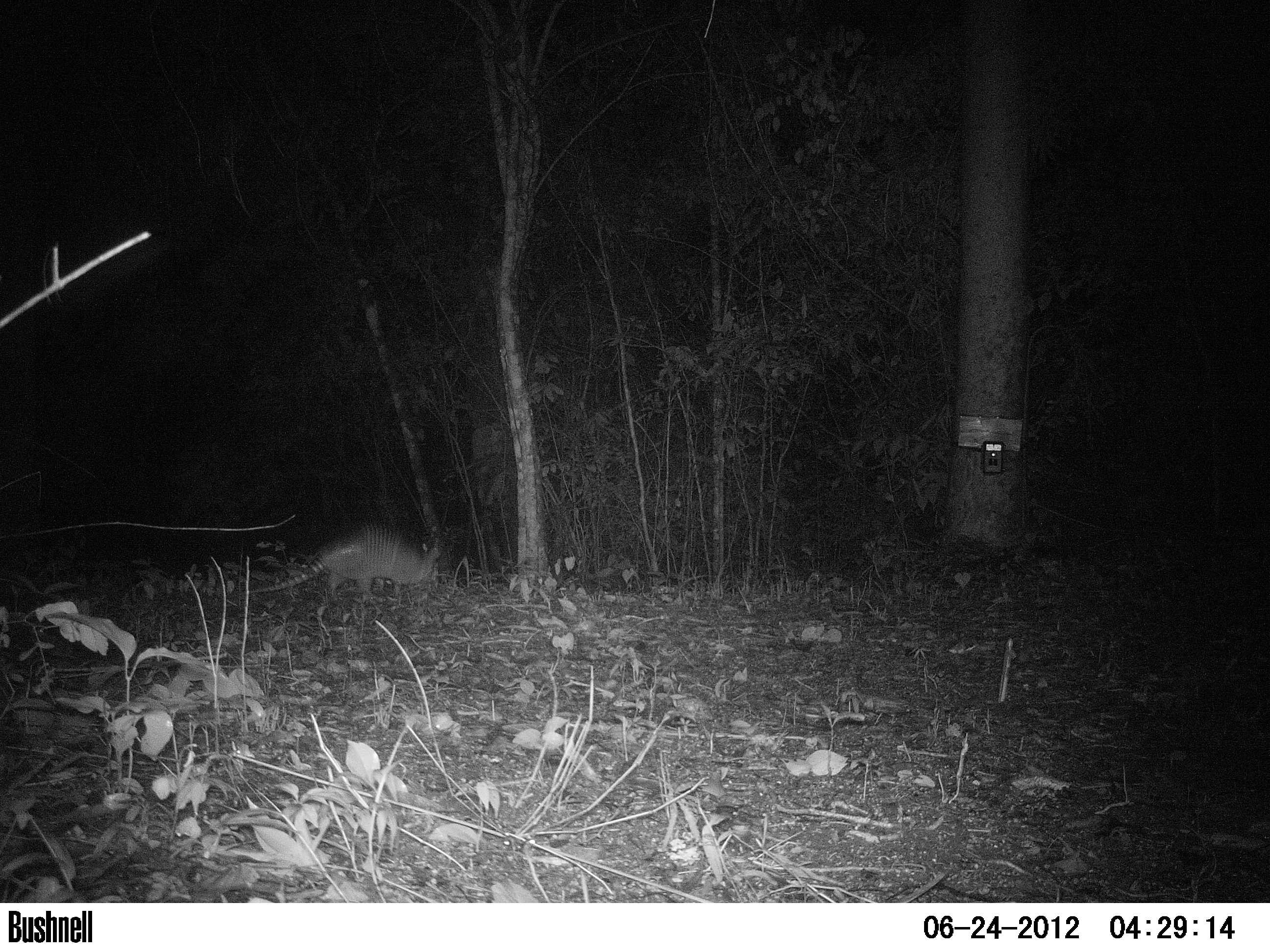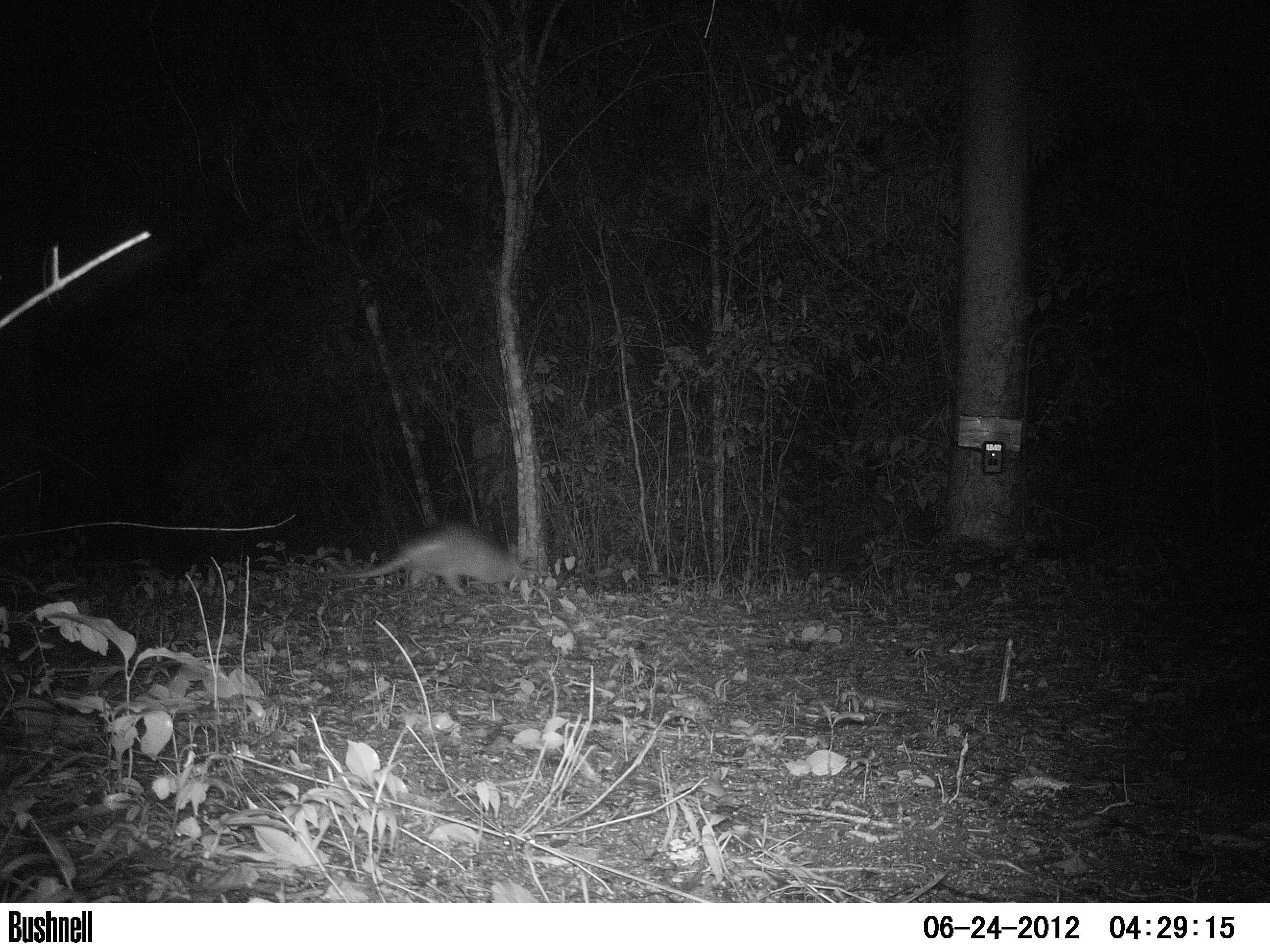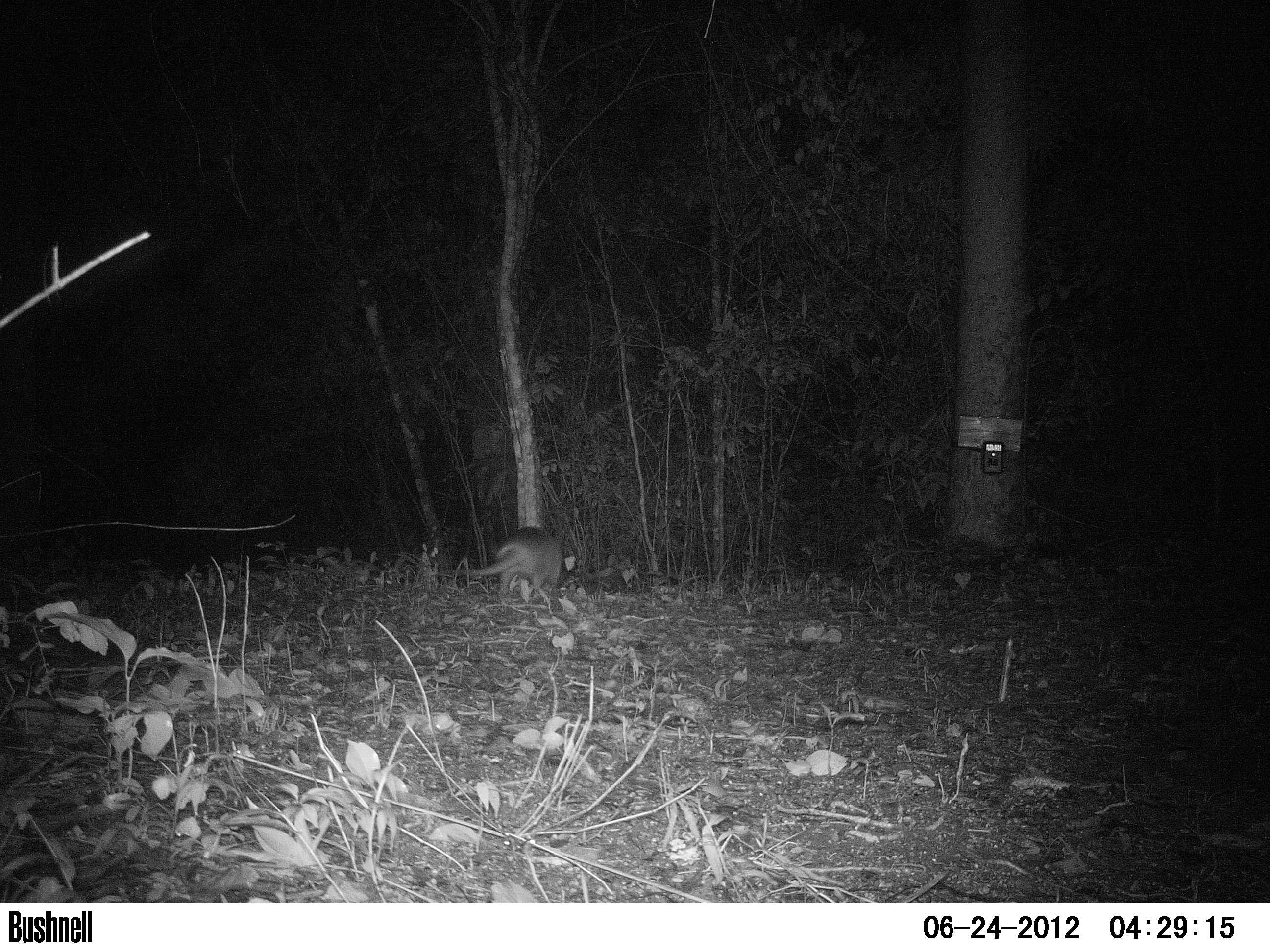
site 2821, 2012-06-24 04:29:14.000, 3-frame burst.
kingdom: Animalia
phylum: Chordata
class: Mammalia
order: Cingulata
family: Dasypodidae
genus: Dasypus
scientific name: Dasypus novemcinctus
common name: nine-banded armadillo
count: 1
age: adult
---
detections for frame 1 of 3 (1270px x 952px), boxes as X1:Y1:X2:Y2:
dasypus novemcinctus: 243:522:440:600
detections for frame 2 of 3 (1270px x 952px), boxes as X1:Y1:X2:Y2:
dasypus novemcinctus: 326:519:526:599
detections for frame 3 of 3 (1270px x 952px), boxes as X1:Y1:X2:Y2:
dasypus novemcinctus: 433:526:566:599